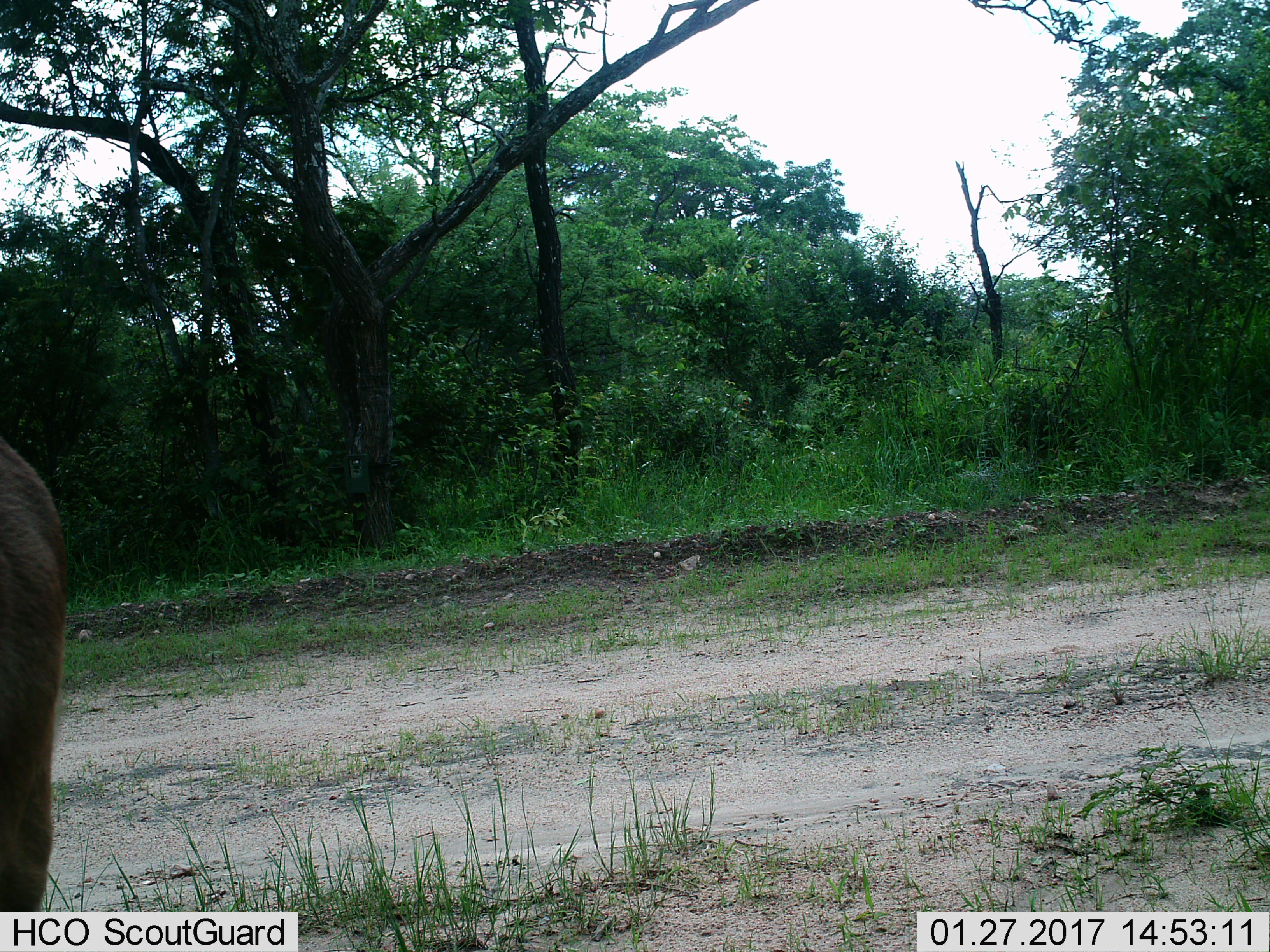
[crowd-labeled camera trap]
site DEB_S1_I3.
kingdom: Animalia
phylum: Chordata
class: Mammalia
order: Artiodactyla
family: Bovidae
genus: Aepyceros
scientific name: Aepyceros melampus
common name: impala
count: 1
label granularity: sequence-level